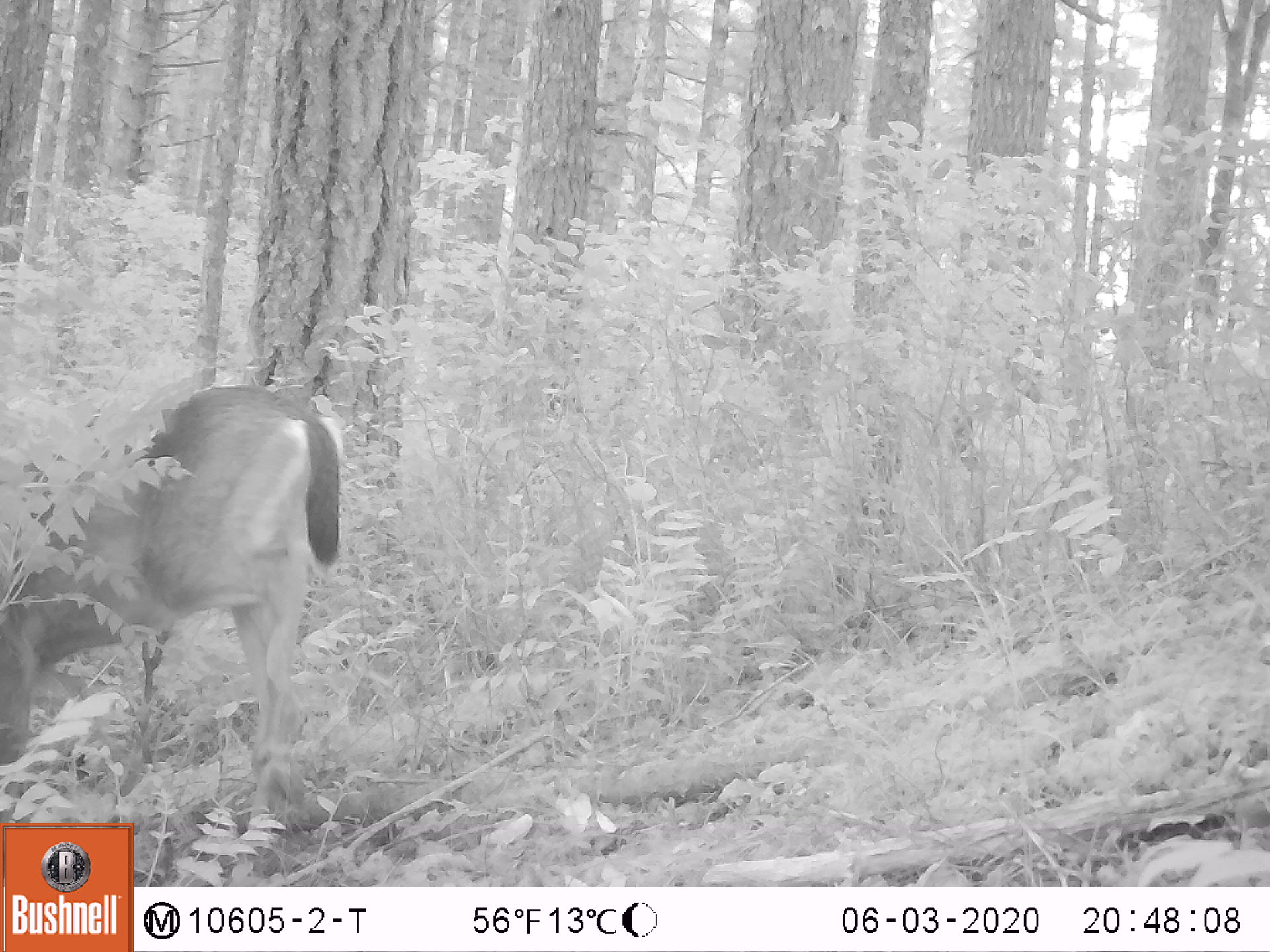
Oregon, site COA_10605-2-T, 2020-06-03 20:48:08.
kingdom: Animalia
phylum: Chordata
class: Mammalia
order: Artiodactyla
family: Cervidae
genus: Odocoileus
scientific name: Odocoileus hemionus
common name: black-tailed deer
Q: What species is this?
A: Black-tailed deer (Odocoileus hemionus).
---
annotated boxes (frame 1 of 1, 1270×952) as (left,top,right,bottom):
black-tailed deer: (0,373,355,726)